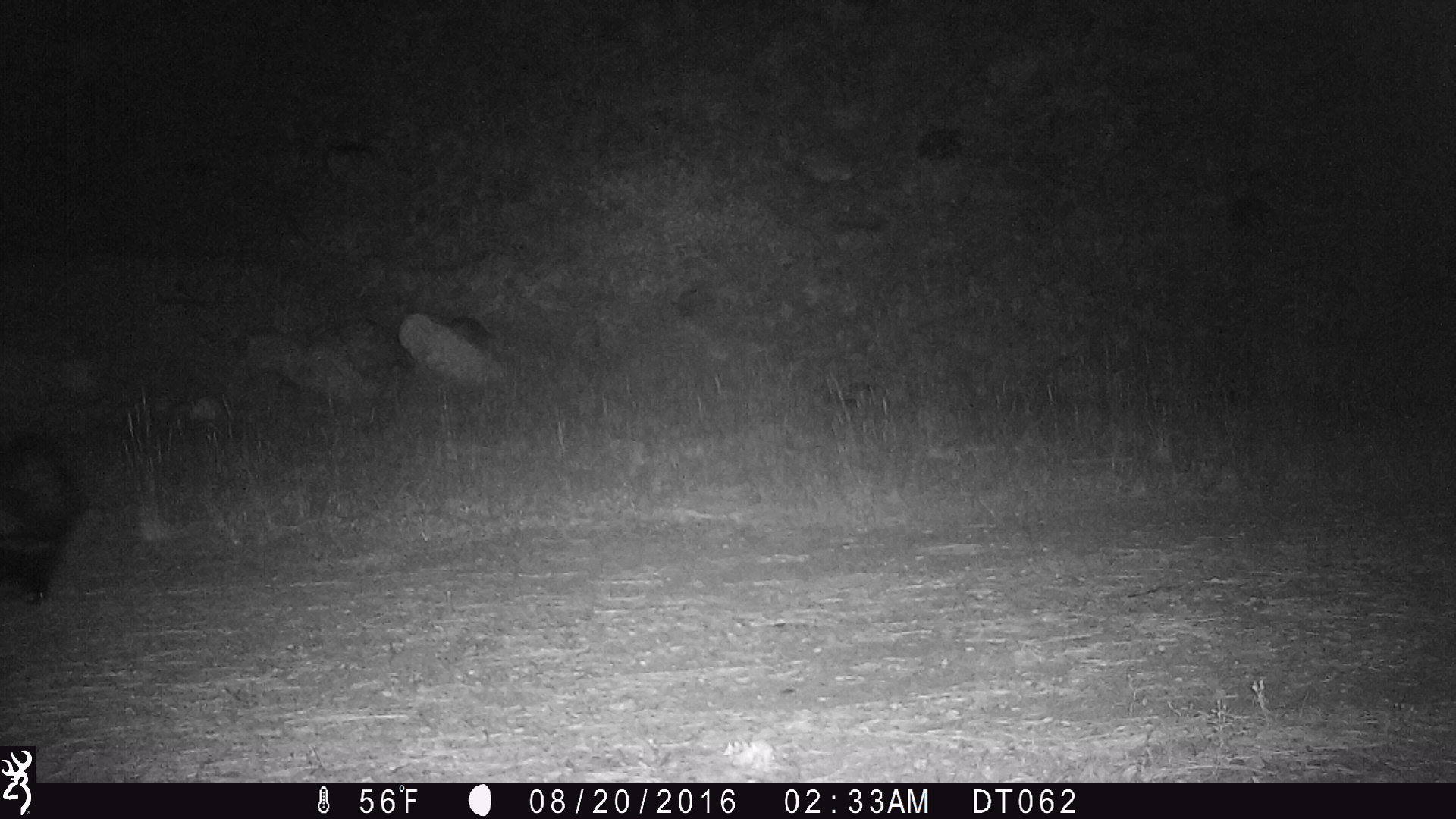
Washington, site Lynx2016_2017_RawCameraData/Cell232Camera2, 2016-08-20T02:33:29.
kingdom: Animalia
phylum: Chordata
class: Mammalia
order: Carnivora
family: Mephitidae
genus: Mephitis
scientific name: Mephitis mephitis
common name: striped skunk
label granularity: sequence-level